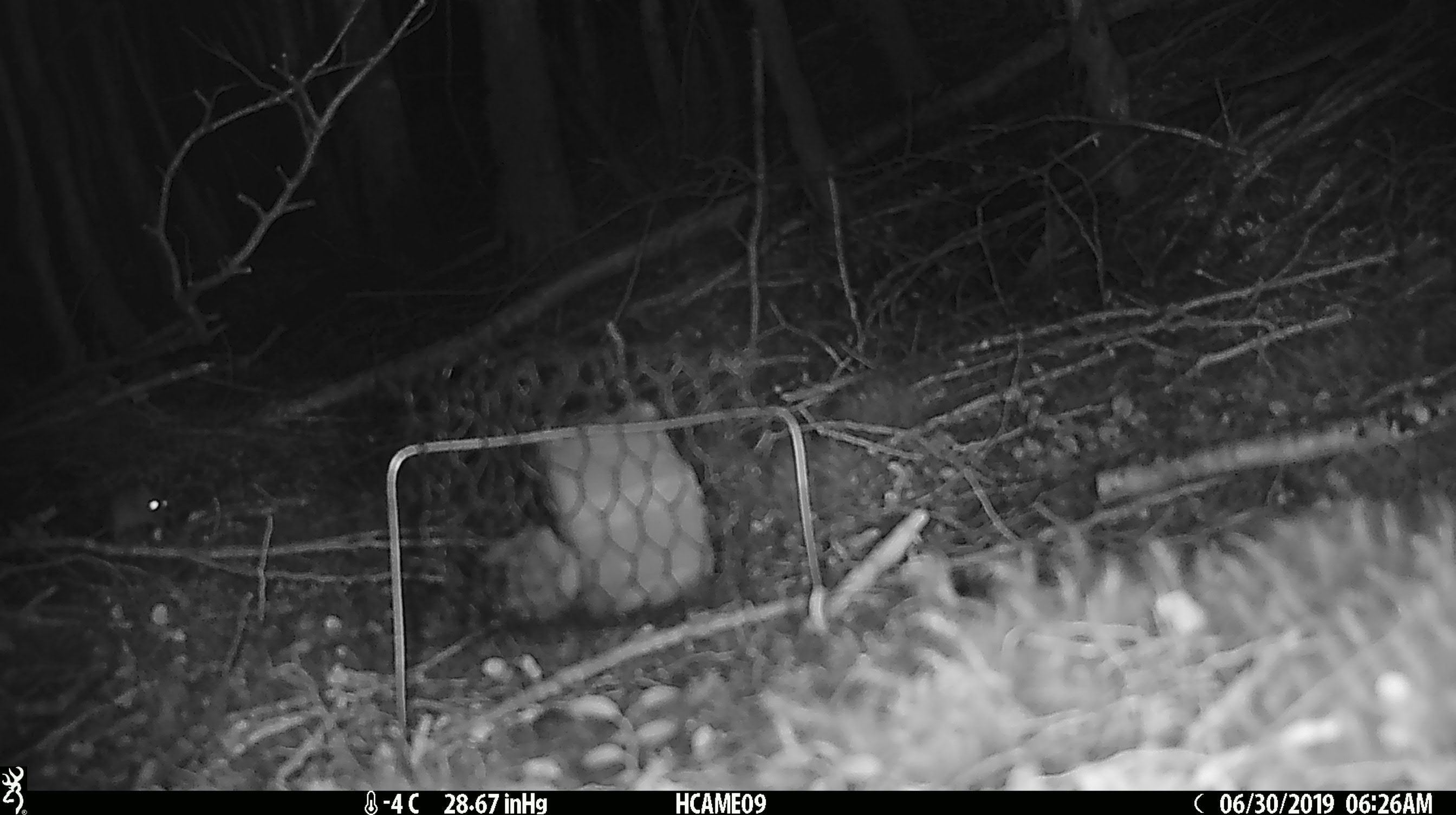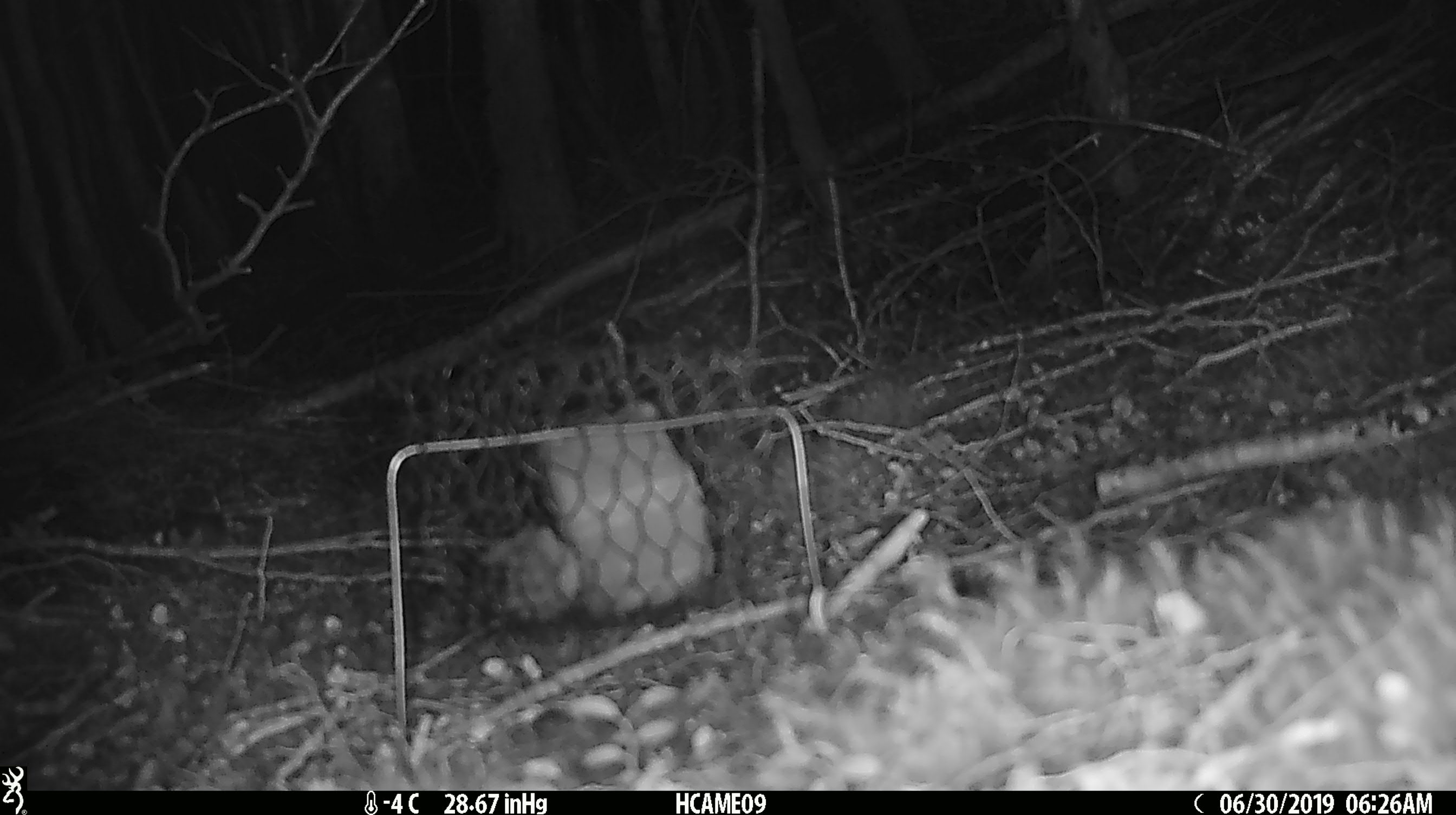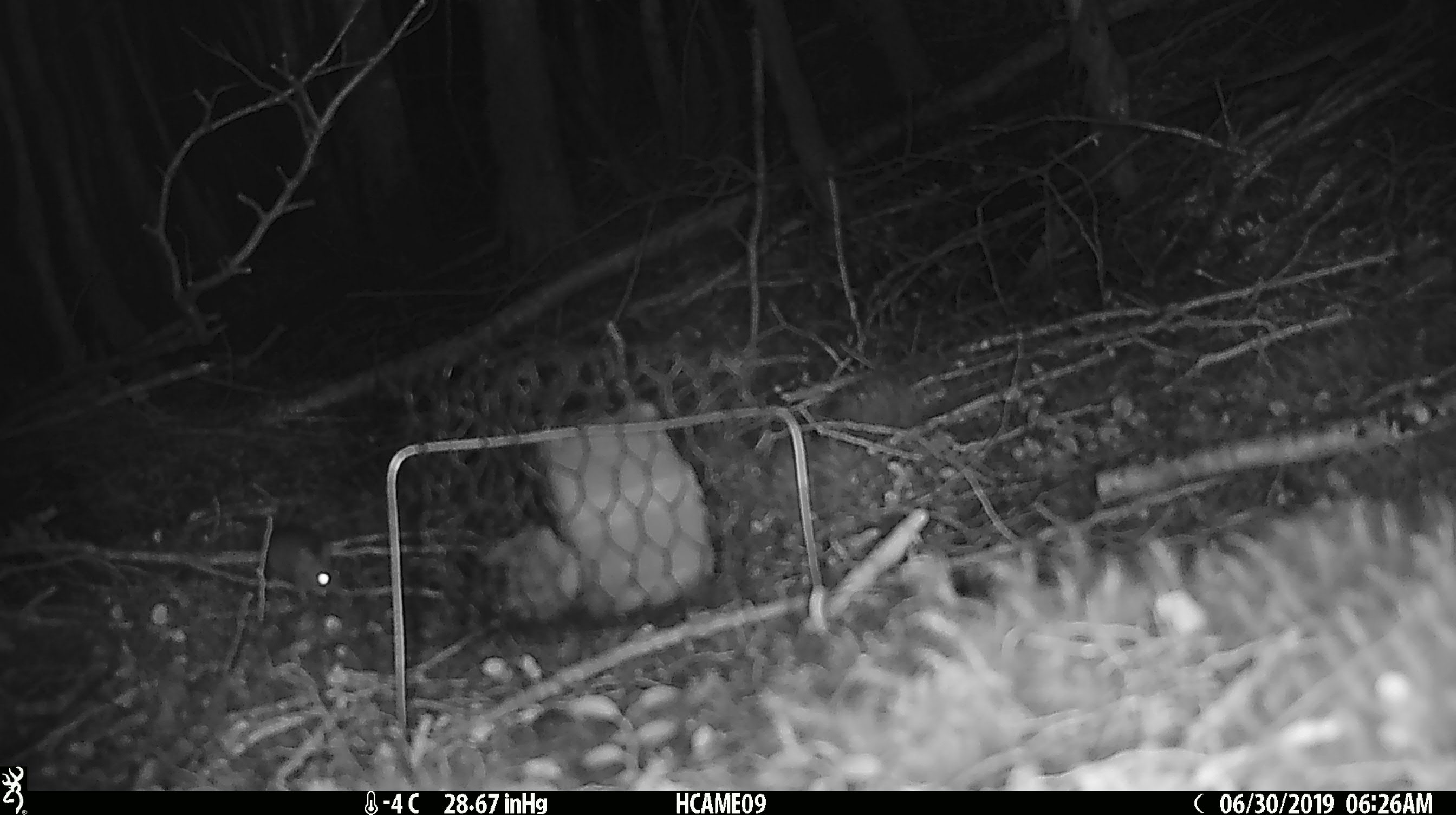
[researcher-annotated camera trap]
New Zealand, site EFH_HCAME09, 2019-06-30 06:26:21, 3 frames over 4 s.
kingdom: Animalia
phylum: Chordata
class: Mammalia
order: Rodentia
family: Muridae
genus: Mus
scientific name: Mus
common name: mouse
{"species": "mouse (Mus)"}